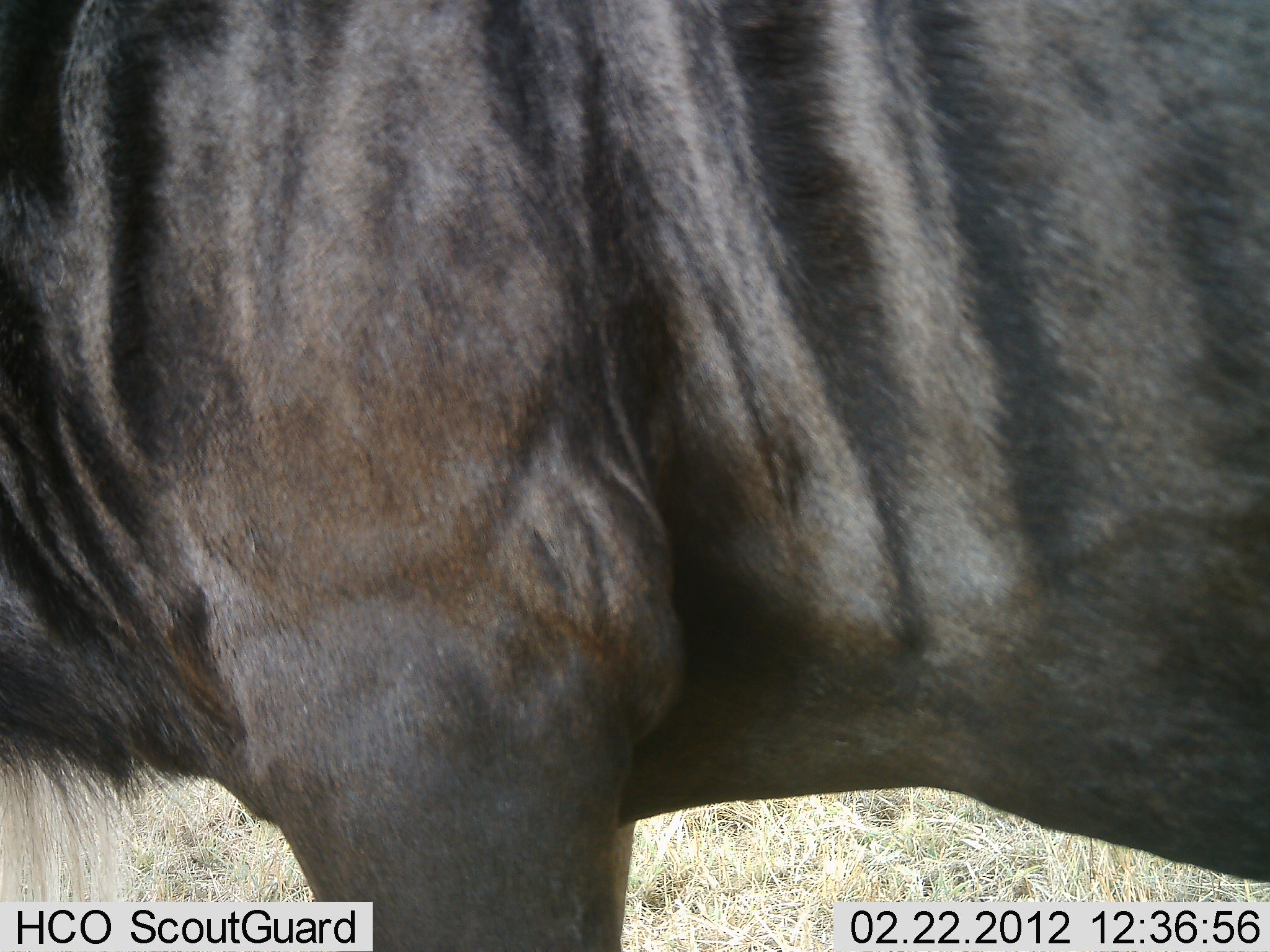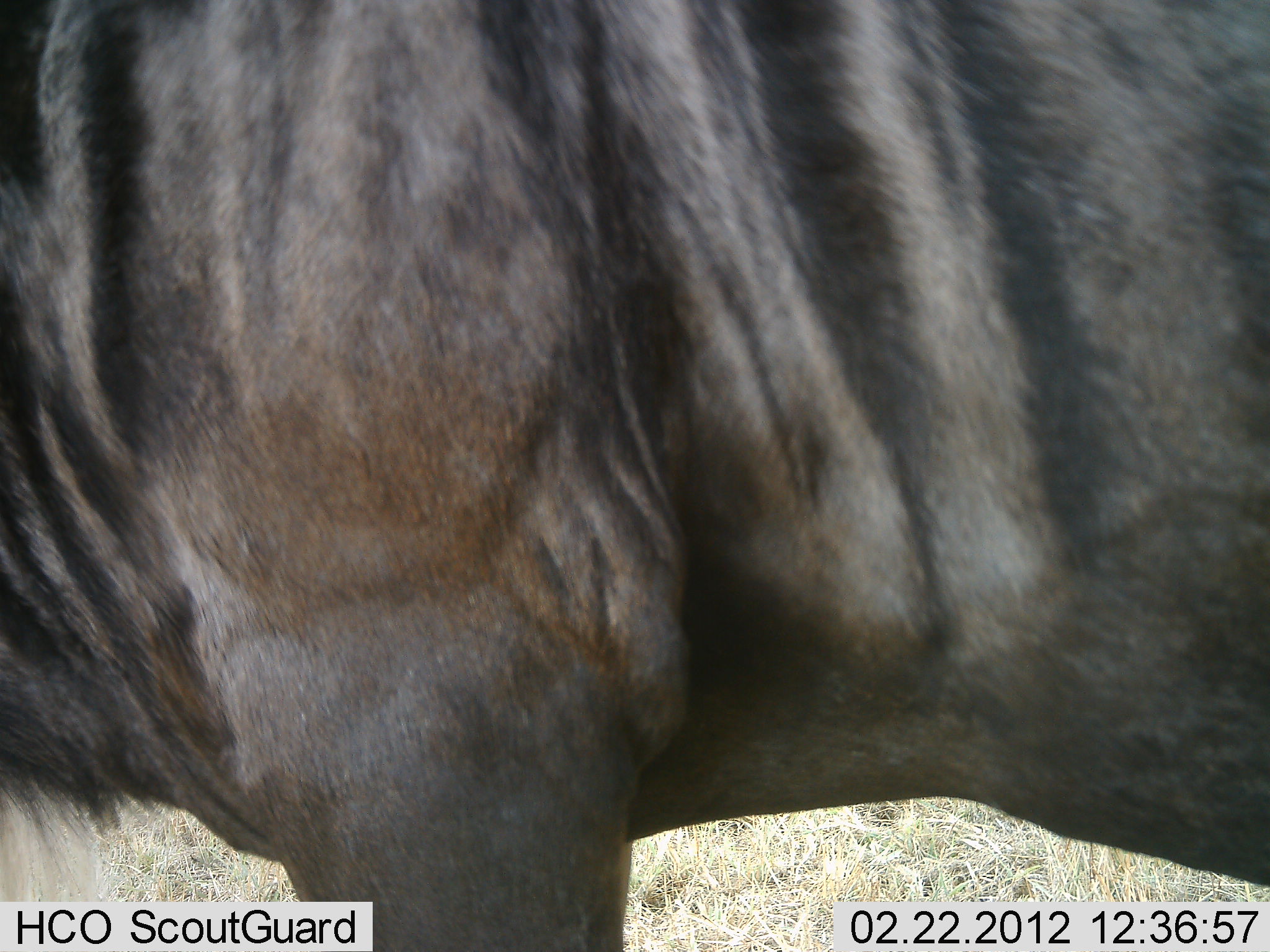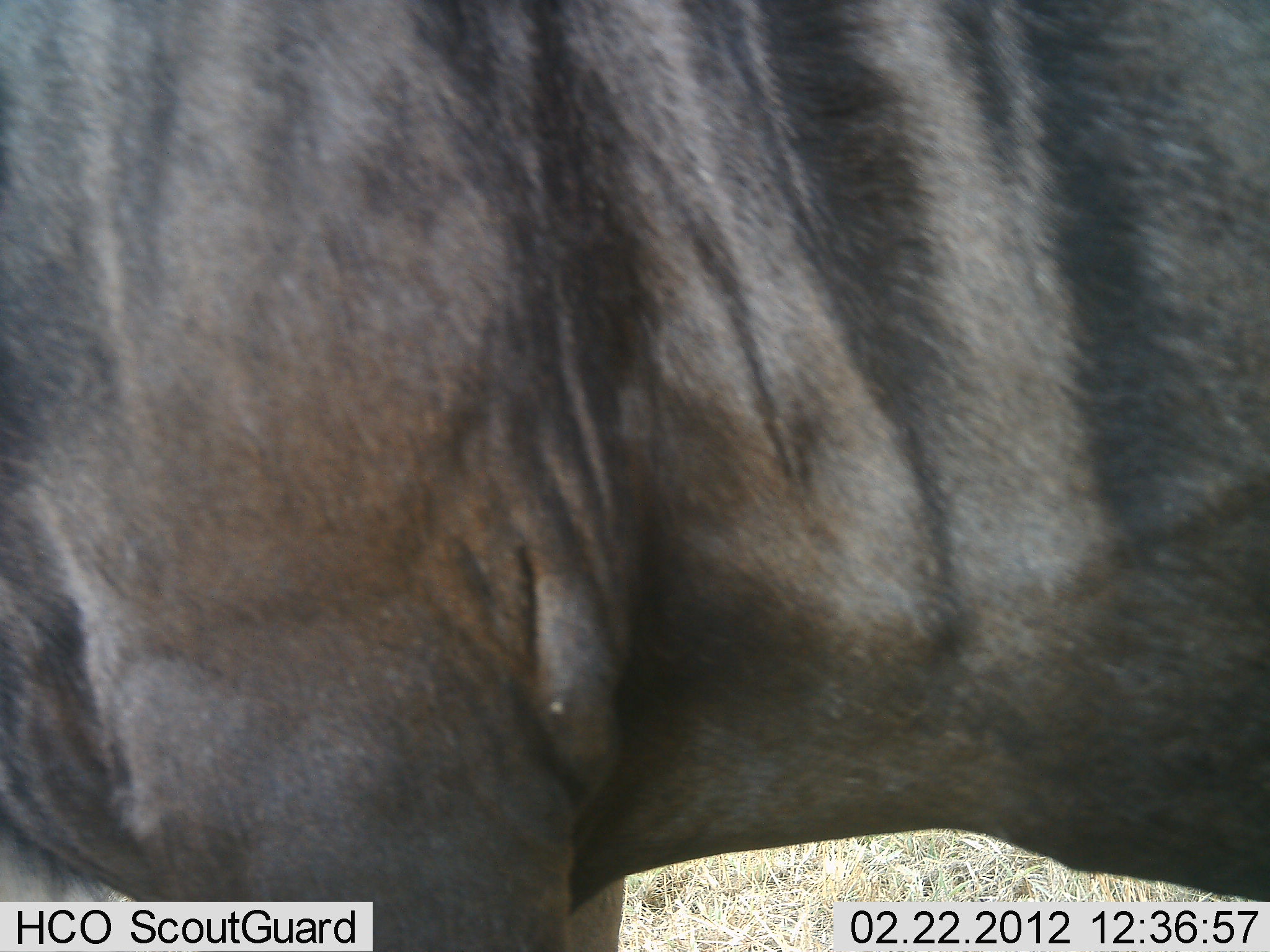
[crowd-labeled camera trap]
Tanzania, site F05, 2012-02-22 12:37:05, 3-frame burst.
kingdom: Animalia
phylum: Chordata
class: Mammalia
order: Artiodactyla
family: Bovidae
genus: Connochaetes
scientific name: Connochaetes taurinus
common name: blue wildebeest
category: wildebeest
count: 1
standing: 100%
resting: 0%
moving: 0%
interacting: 0%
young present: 0%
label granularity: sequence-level